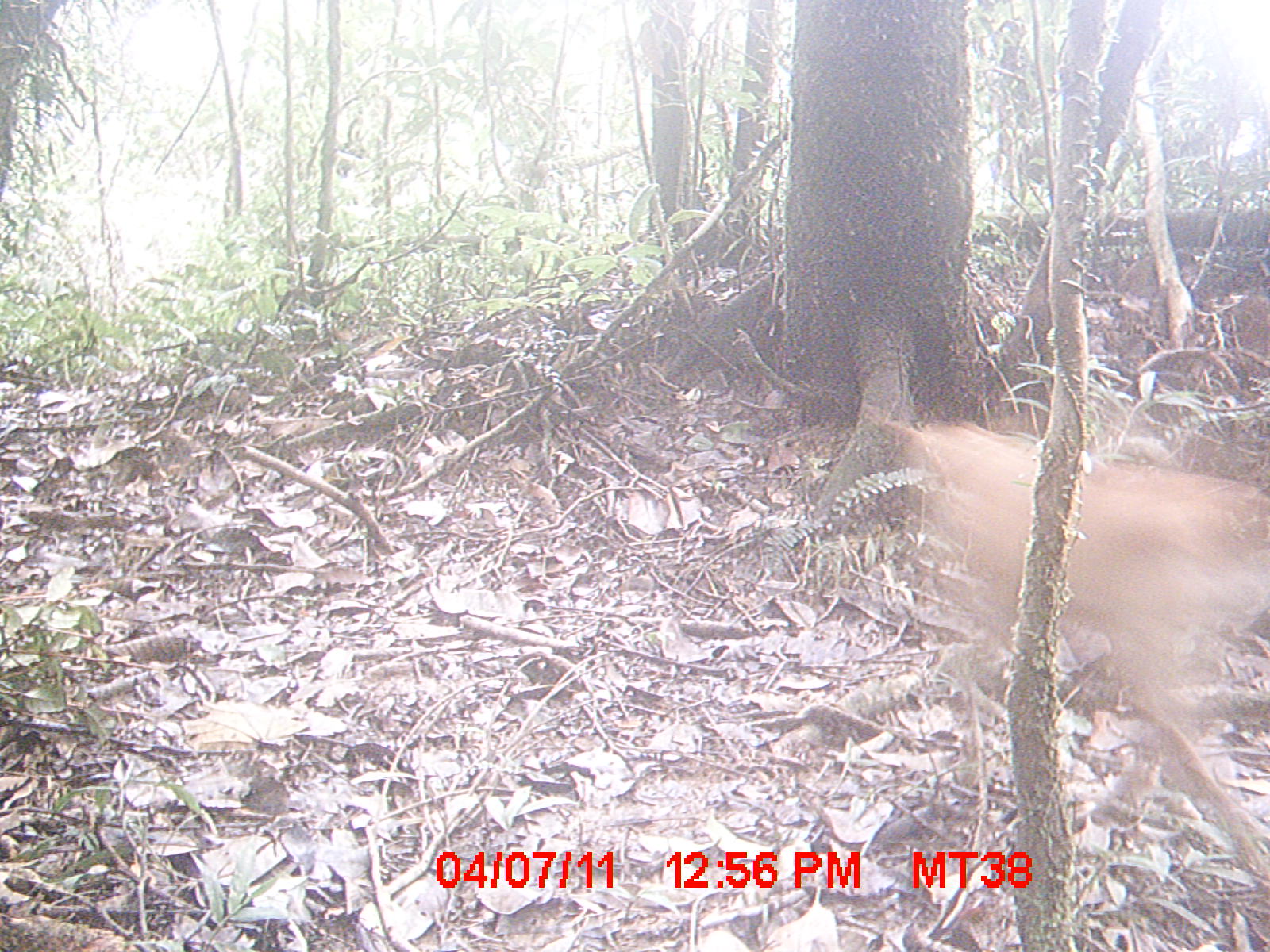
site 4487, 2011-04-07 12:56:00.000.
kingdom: Animalia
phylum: Chordata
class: Mammalia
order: Carnivora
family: Canidae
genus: Canis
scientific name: Canis familiaris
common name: domestic dog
Canis familiaris (domestic dog), count 1.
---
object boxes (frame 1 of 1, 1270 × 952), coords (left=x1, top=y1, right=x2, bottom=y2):
canis familiaris: (left=856, top=399, right=1267, bottom=894)